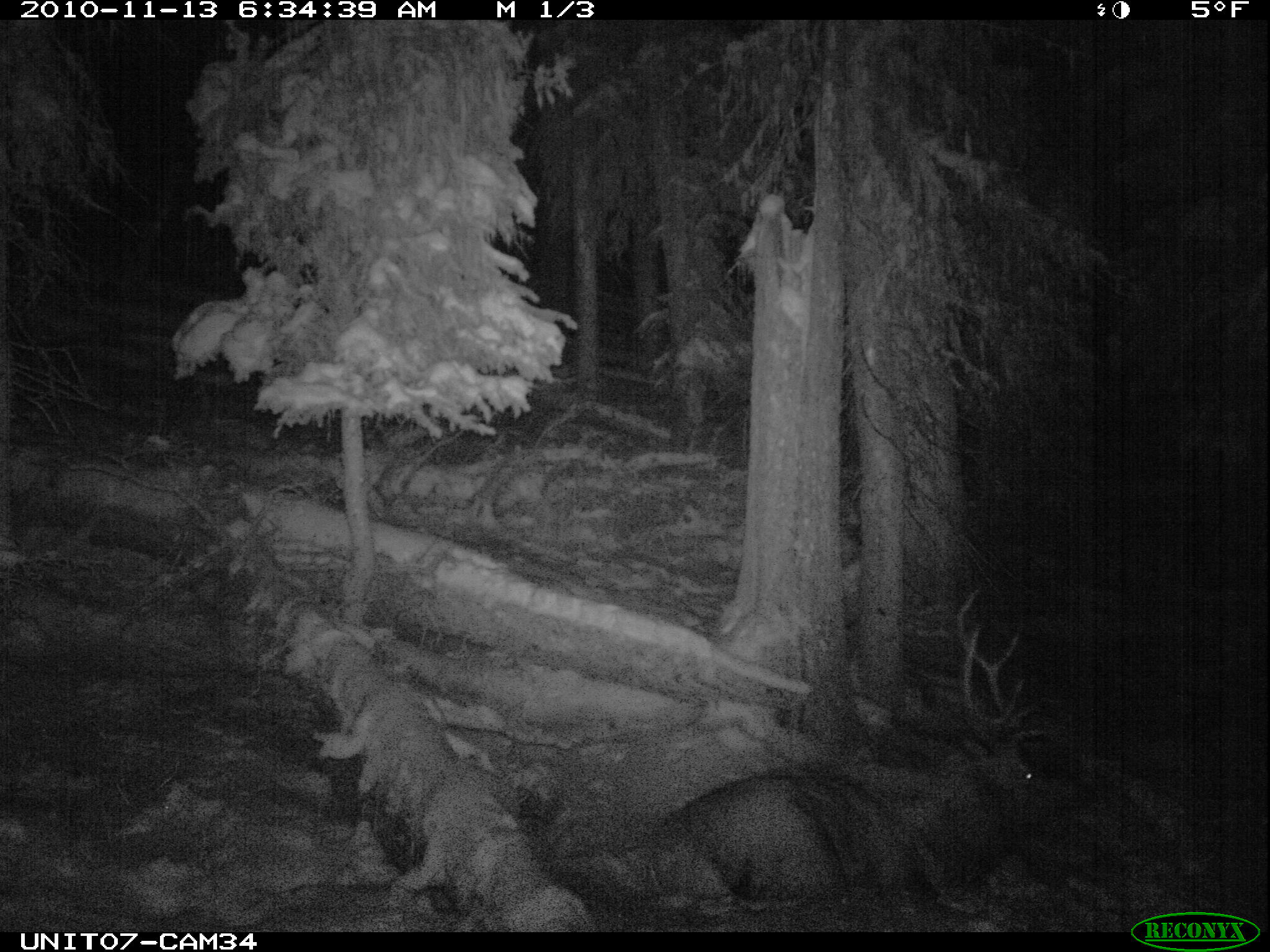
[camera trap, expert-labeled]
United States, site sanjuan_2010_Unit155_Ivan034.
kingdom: Animalia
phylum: Chordata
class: Mammalia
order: Artiodactyla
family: Cervidae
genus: Cervus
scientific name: Cervus elaphus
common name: red deer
Cervus elaphus (red deer).